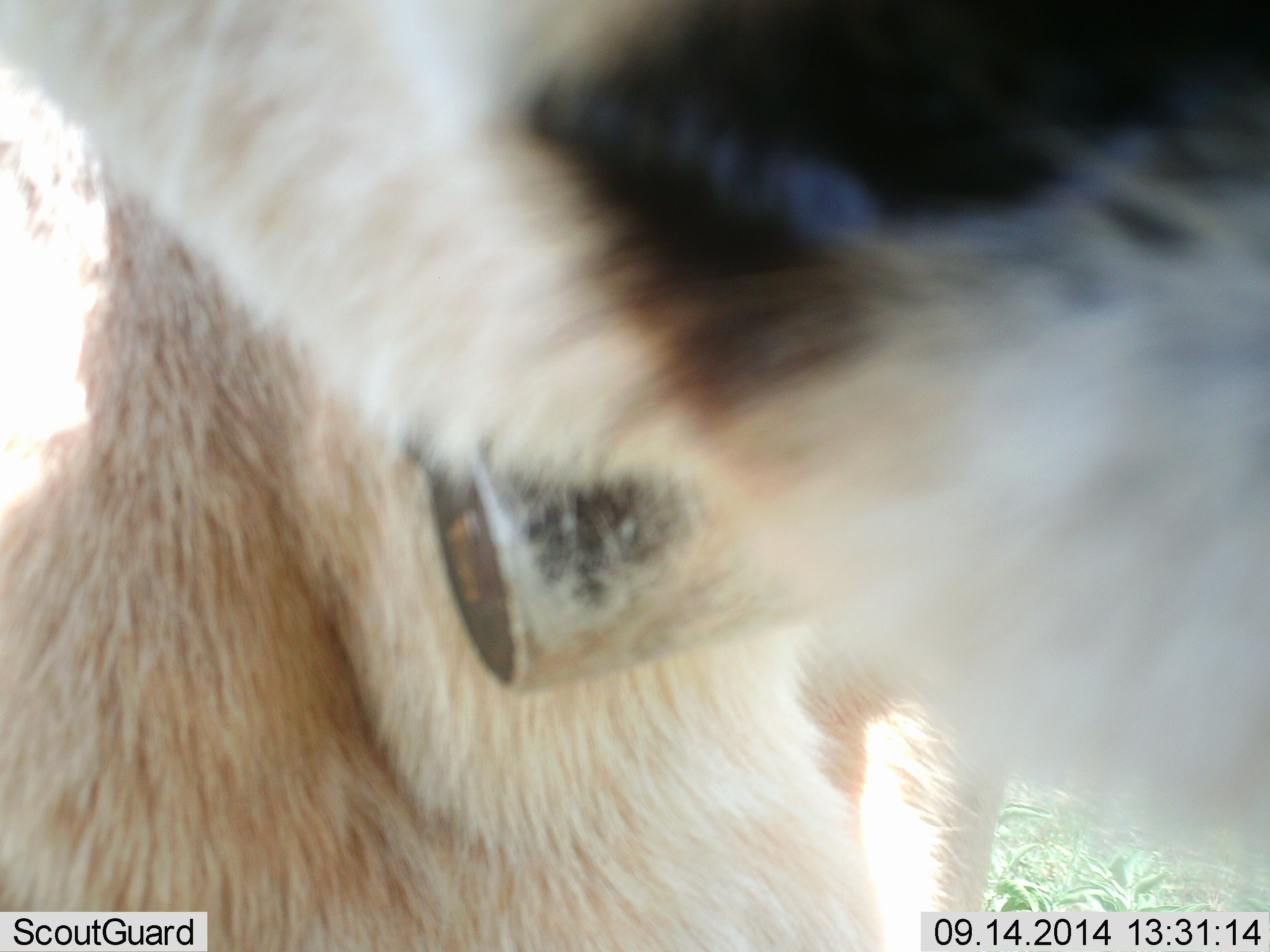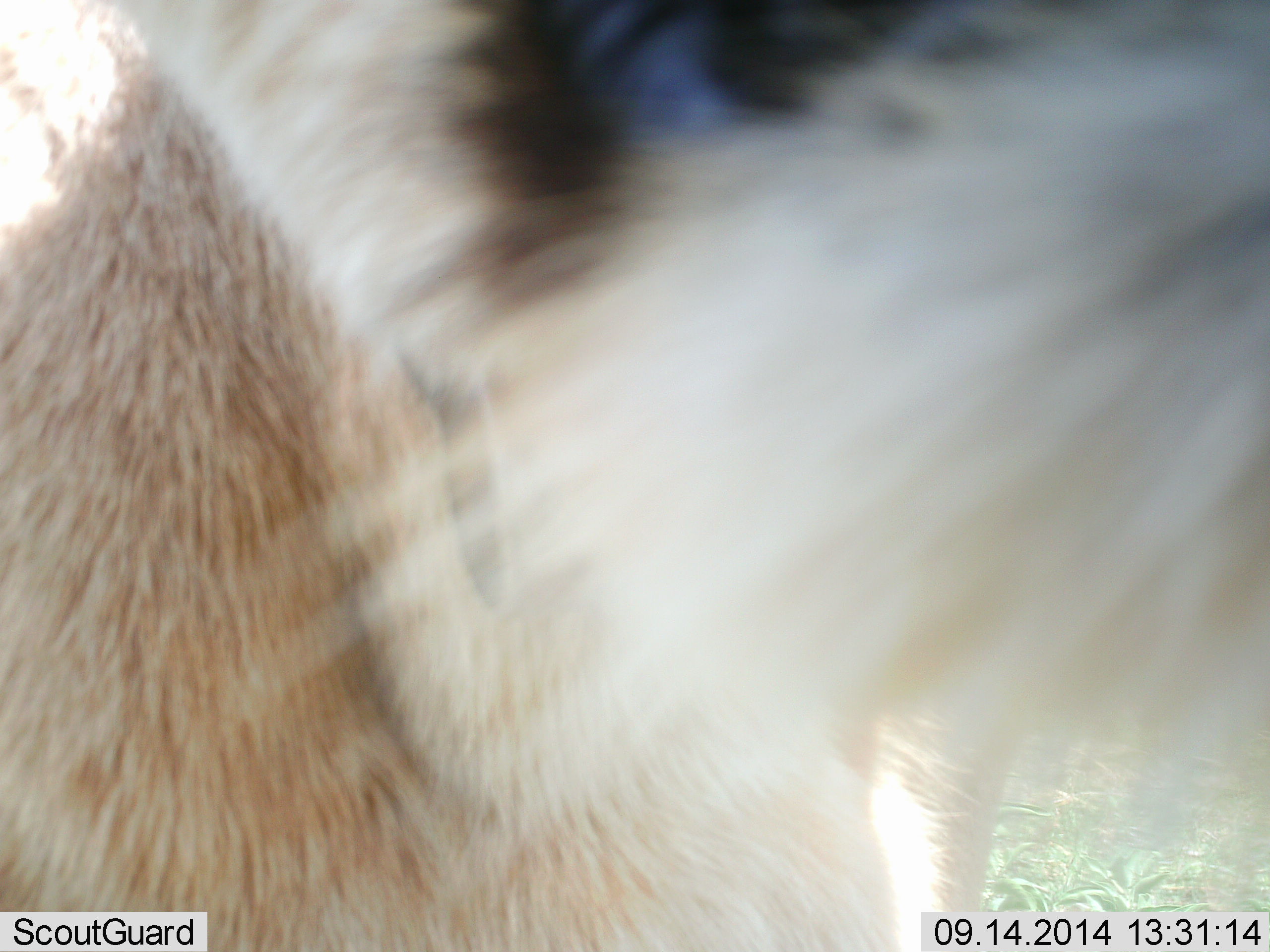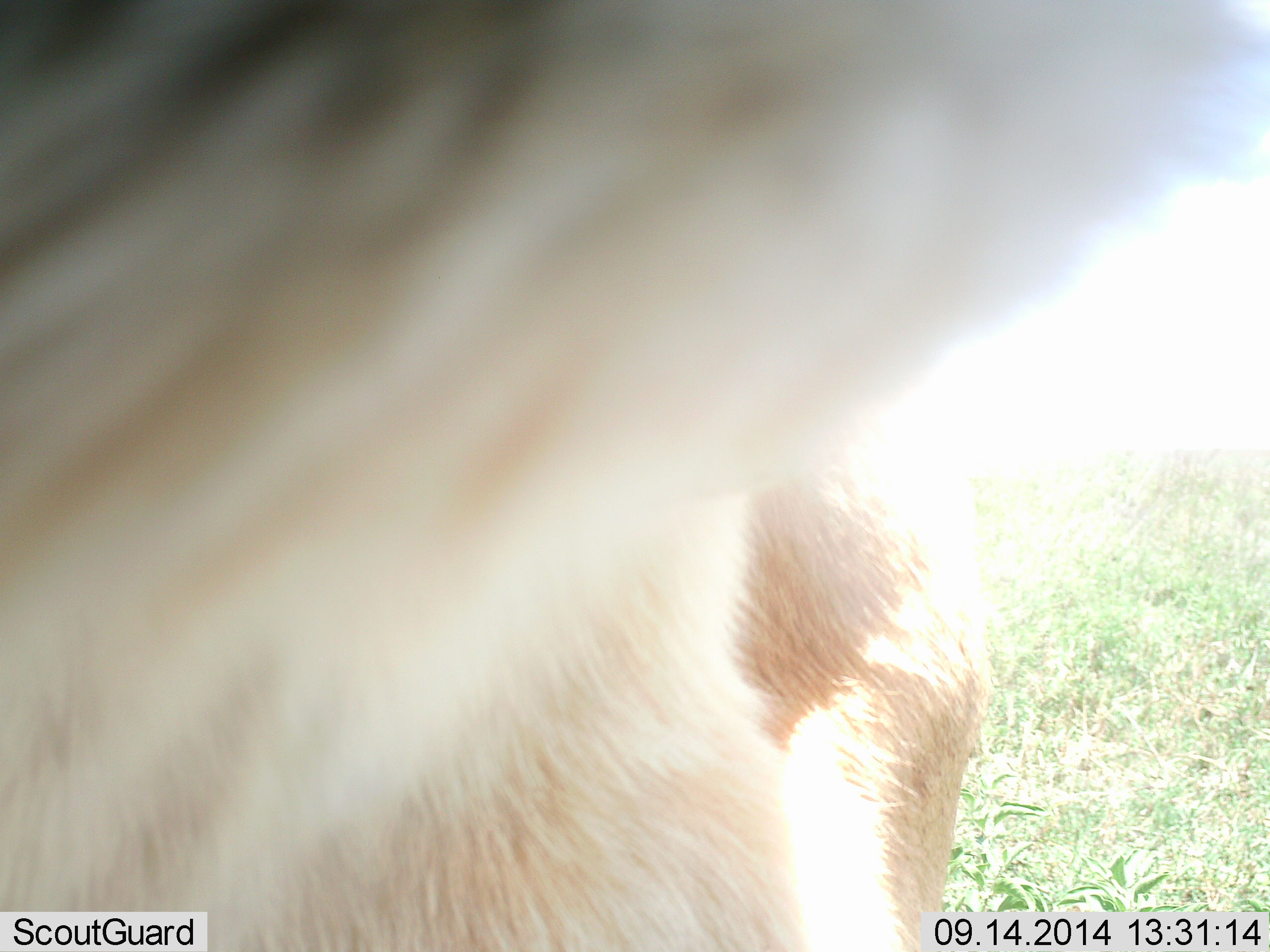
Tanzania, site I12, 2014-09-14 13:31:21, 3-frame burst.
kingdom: Animalia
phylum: Chordata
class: Mammalia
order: Carnivora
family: Felidae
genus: Panthera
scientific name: Panthera leo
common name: lion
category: lionfemale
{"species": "lionfemale (lion) (Panthera leo)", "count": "1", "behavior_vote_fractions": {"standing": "70%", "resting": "0%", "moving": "0%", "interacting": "30%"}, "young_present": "0%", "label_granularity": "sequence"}